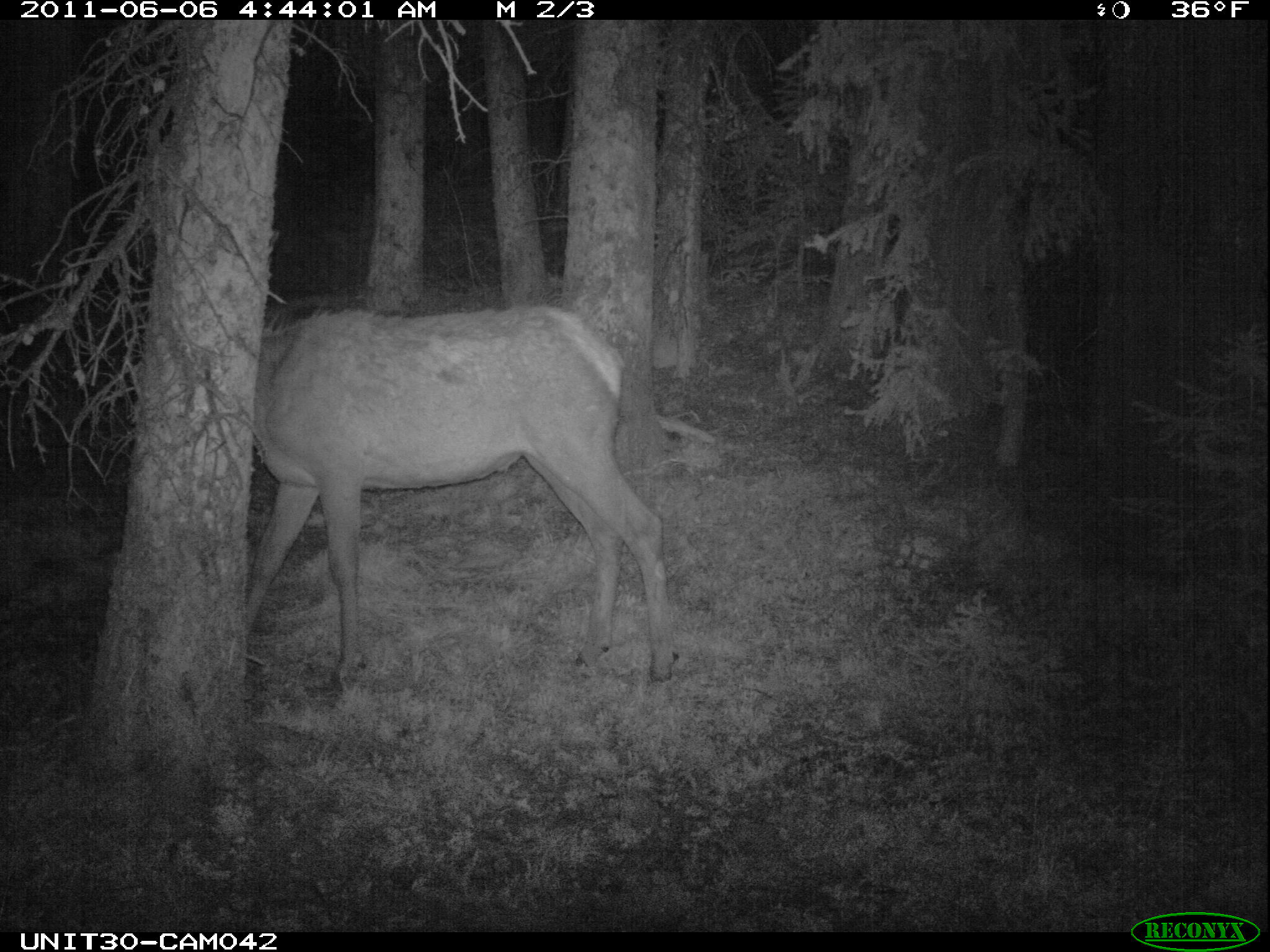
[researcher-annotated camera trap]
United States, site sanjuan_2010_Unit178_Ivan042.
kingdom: Animalia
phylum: Chordata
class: Mammalia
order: Artiodactyla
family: Cervidae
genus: Cervus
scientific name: Cervus elaphus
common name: red deer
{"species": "Cervus elaphus (red deer)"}